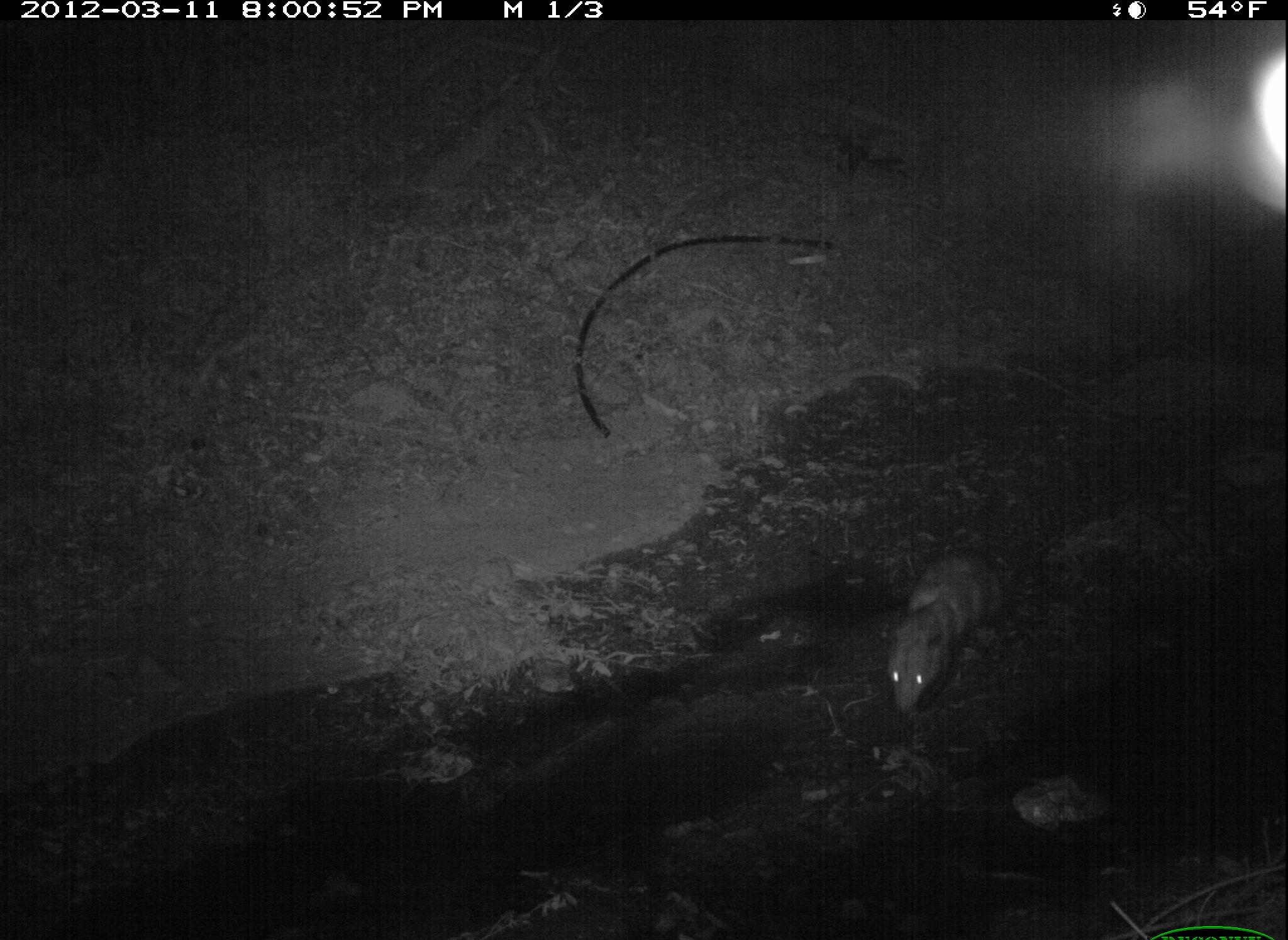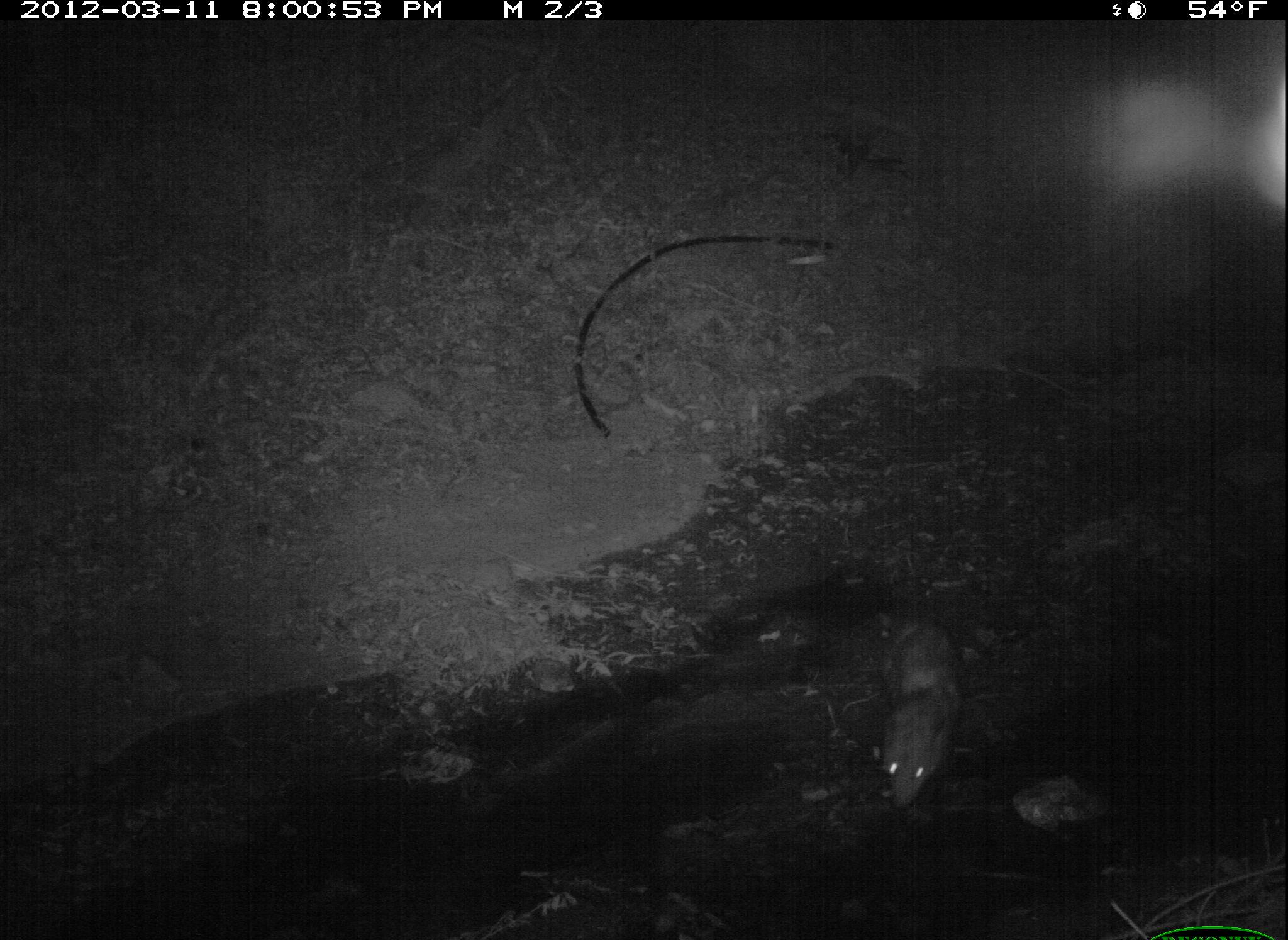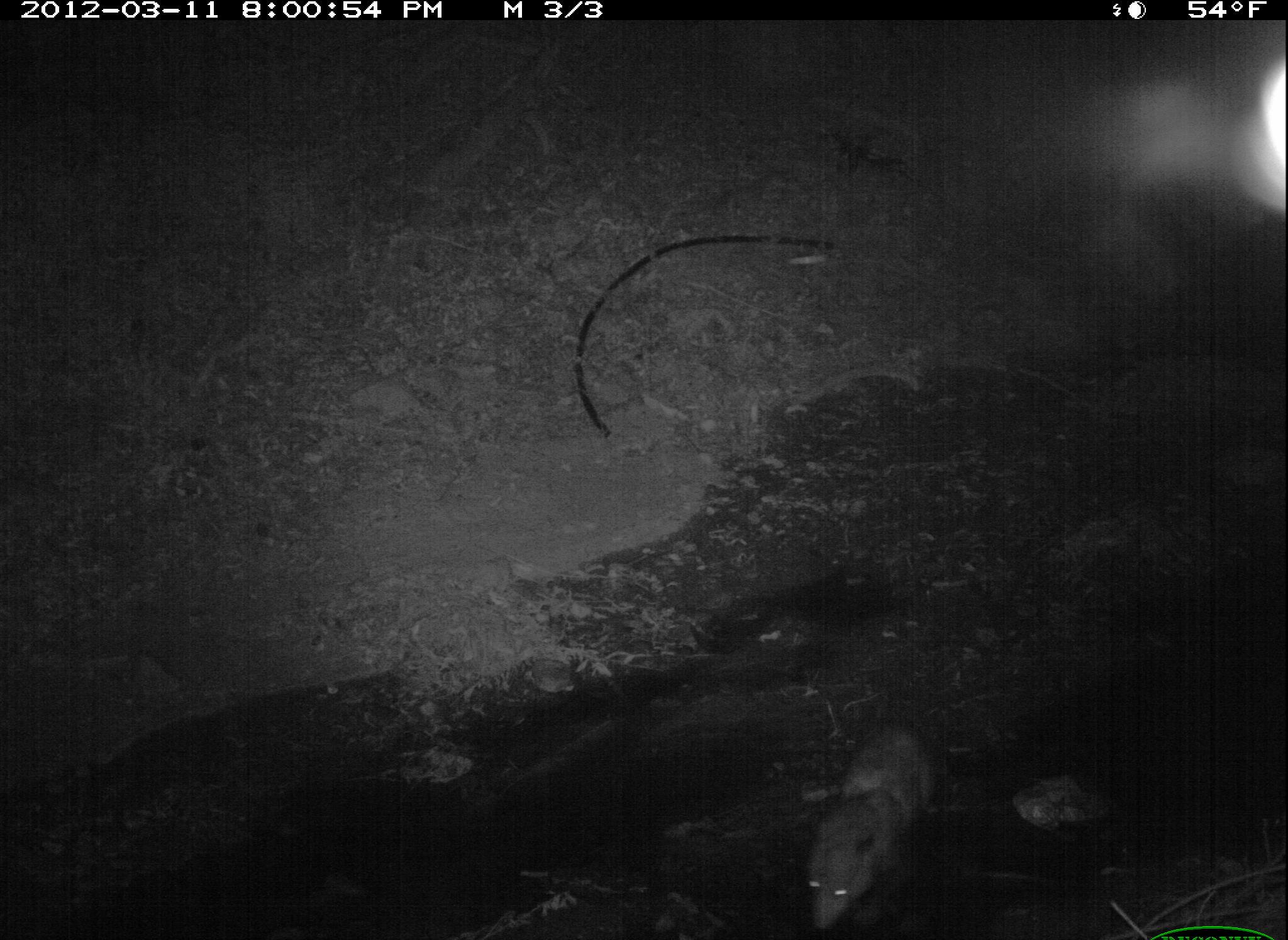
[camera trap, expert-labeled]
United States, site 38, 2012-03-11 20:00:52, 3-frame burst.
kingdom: Animalia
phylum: Chordata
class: Mammalia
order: Didelphimorphia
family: Didelphidae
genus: Didelphis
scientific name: Didelphis virginiana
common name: virginia opossum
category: opossum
Opossum (virginia opossum) (Didelphis virginiana).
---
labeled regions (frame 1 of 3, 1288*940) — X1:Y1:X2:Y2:
opossum: 885:521:1029:718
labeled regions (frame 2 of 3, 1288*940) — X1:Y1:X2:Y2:
opossum: 816:573:976:824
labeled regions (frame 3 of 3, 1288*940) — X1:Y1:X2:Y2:
opossum: 791:699:947:937